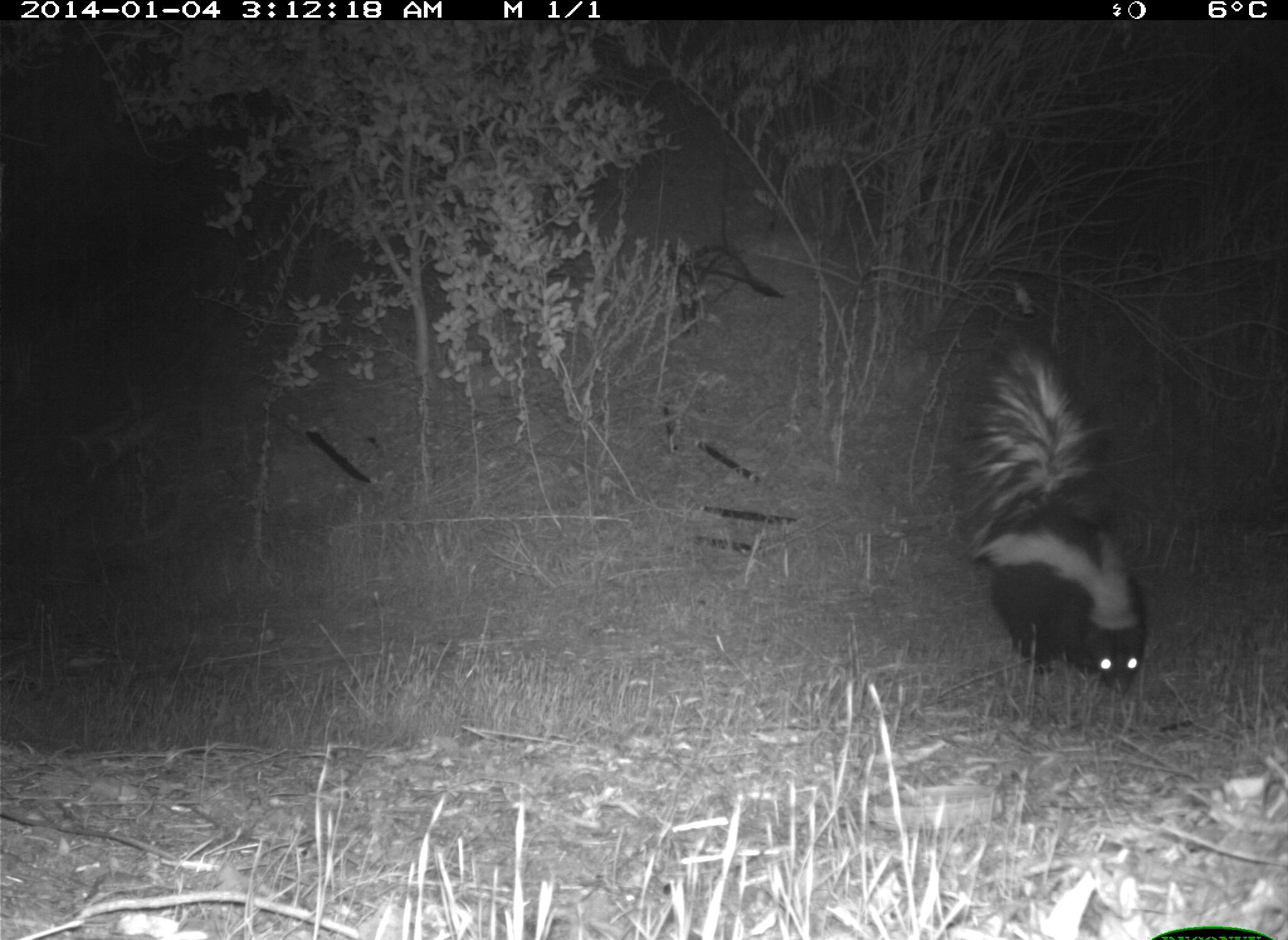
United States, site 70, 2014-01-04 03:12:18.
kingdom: Animalia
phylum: Chordata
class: Mammalia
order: Carnivora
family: Mephitidae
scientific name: Mephitidae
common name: skunk